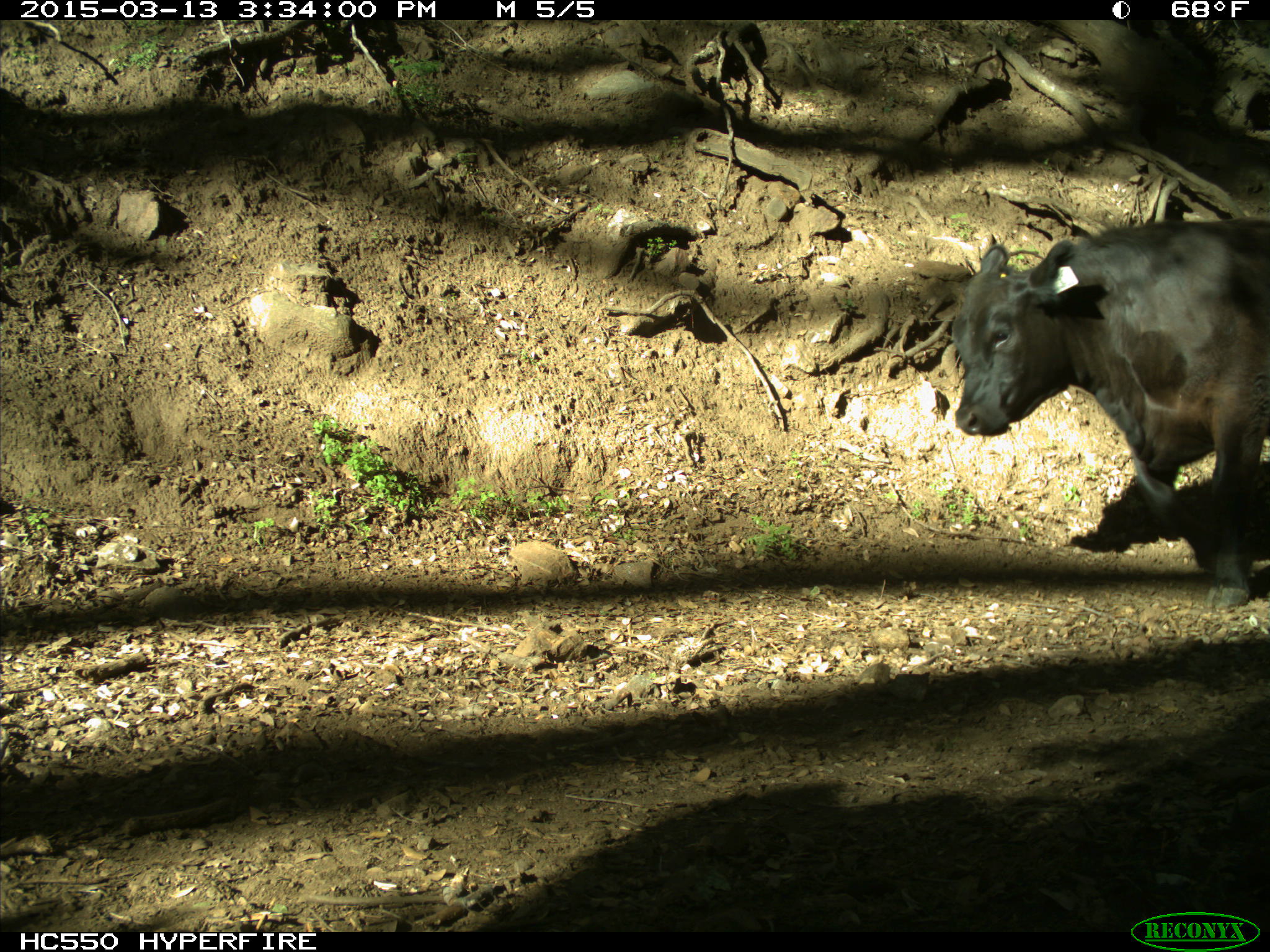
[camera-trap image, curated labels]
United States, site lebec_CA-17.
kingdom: Animalia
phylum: Chordata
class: Mammalia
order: Artiodactyla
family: Bovidae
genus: Bos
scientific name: Bos taurus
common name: domestic cow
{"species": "Bos taurus (domestic cow)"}